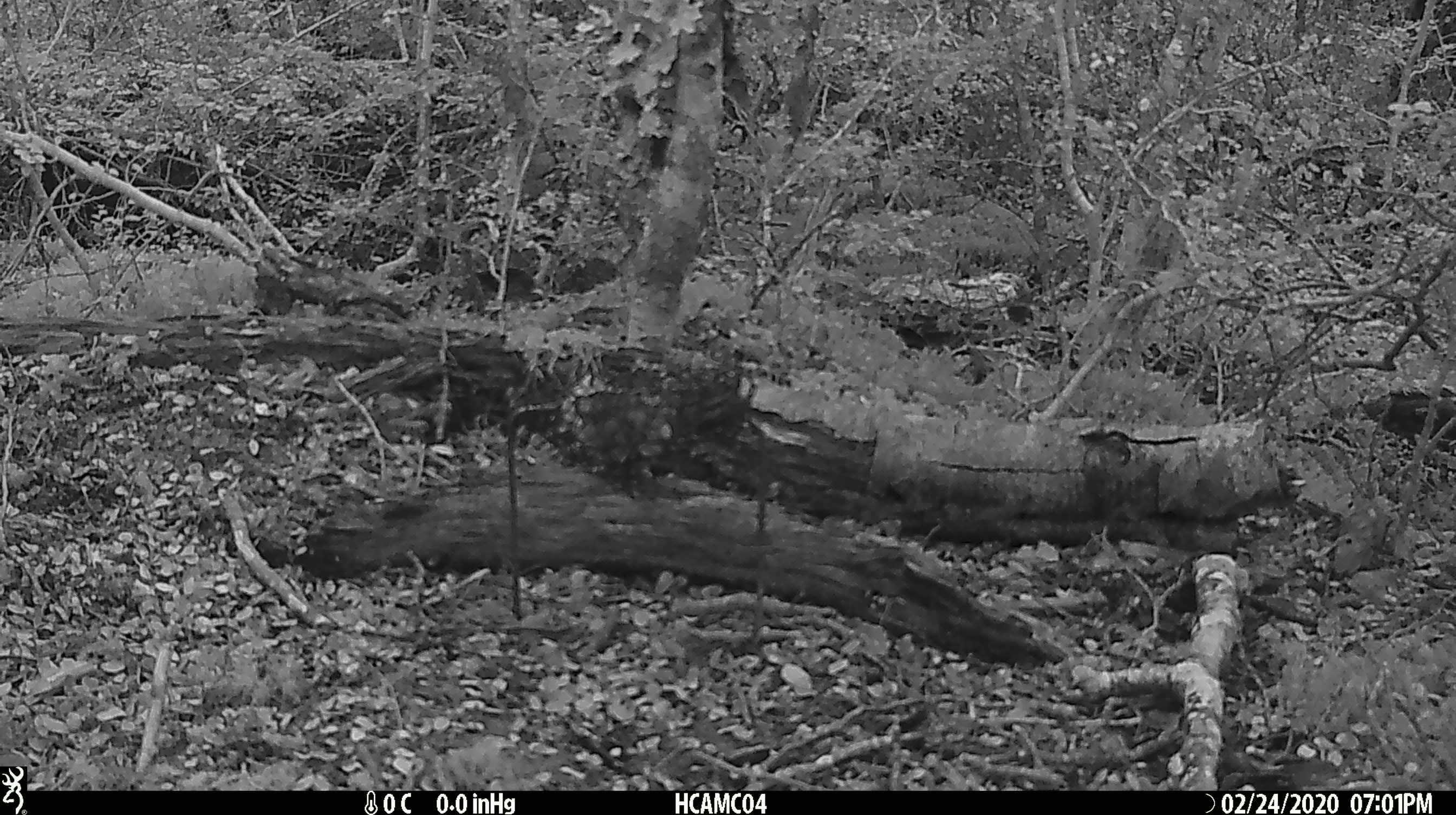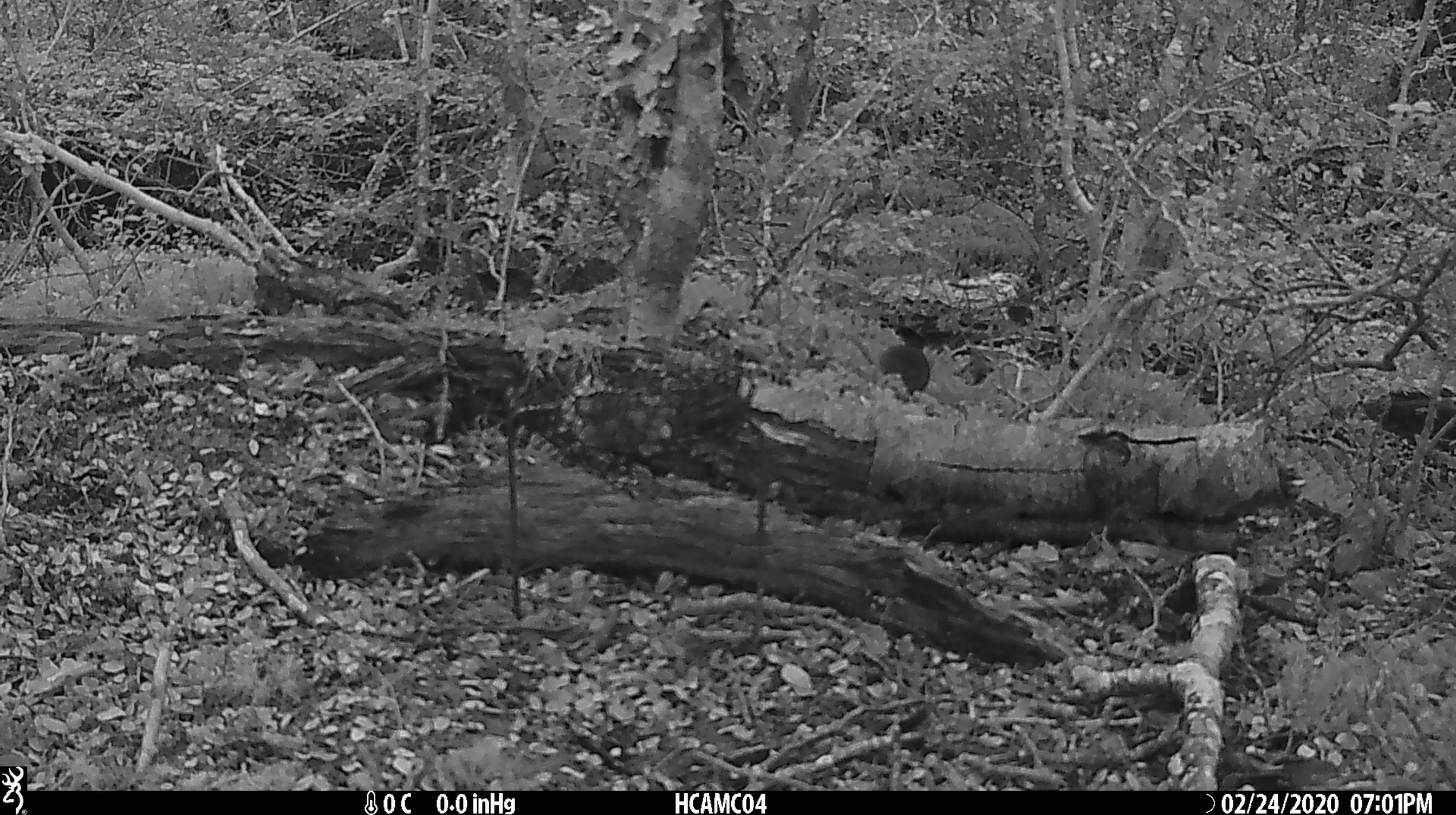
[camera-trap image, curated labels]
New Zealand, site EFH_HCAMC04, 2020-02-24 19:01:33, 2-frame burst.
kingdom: Animalia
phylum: Chordata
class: Mammalia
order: Rodentia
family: Muridae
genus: Mus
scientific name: Mus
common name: mouse